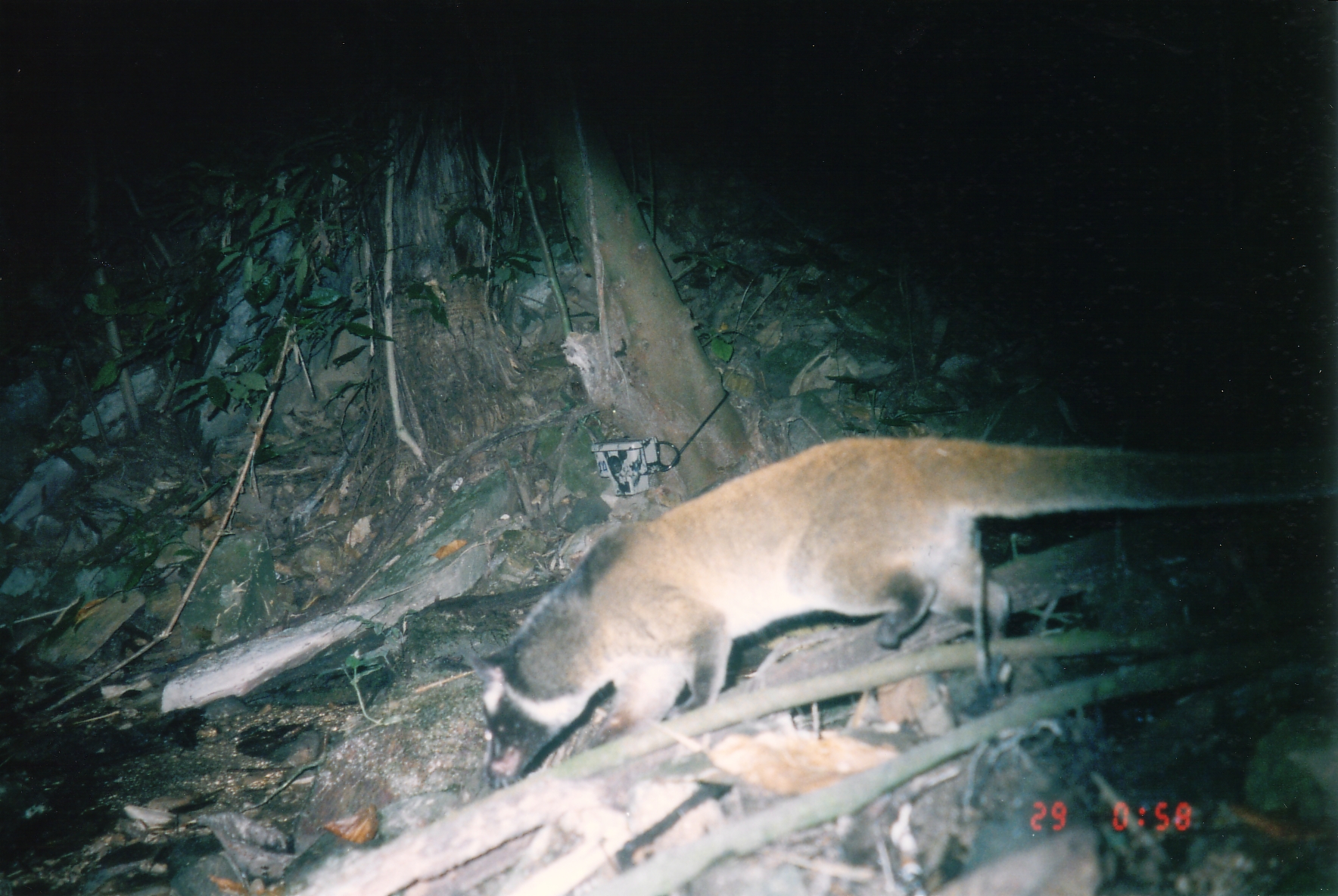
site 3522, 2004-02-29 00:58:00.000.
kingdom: Animalia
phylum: Chordata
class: Mammalia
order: Carnivora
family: Viverridae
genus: Paguma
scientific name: Paguma larvata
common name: masked palm civet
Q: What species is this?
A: Paguma larvata (masked palm civet).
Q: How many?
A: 1.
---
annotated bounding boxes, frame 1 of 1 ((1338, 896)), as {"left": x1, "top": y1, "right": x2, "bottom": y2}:
paguma larvata: {"left": 481, "top": 429, "right": 1338, "bottom": 789}